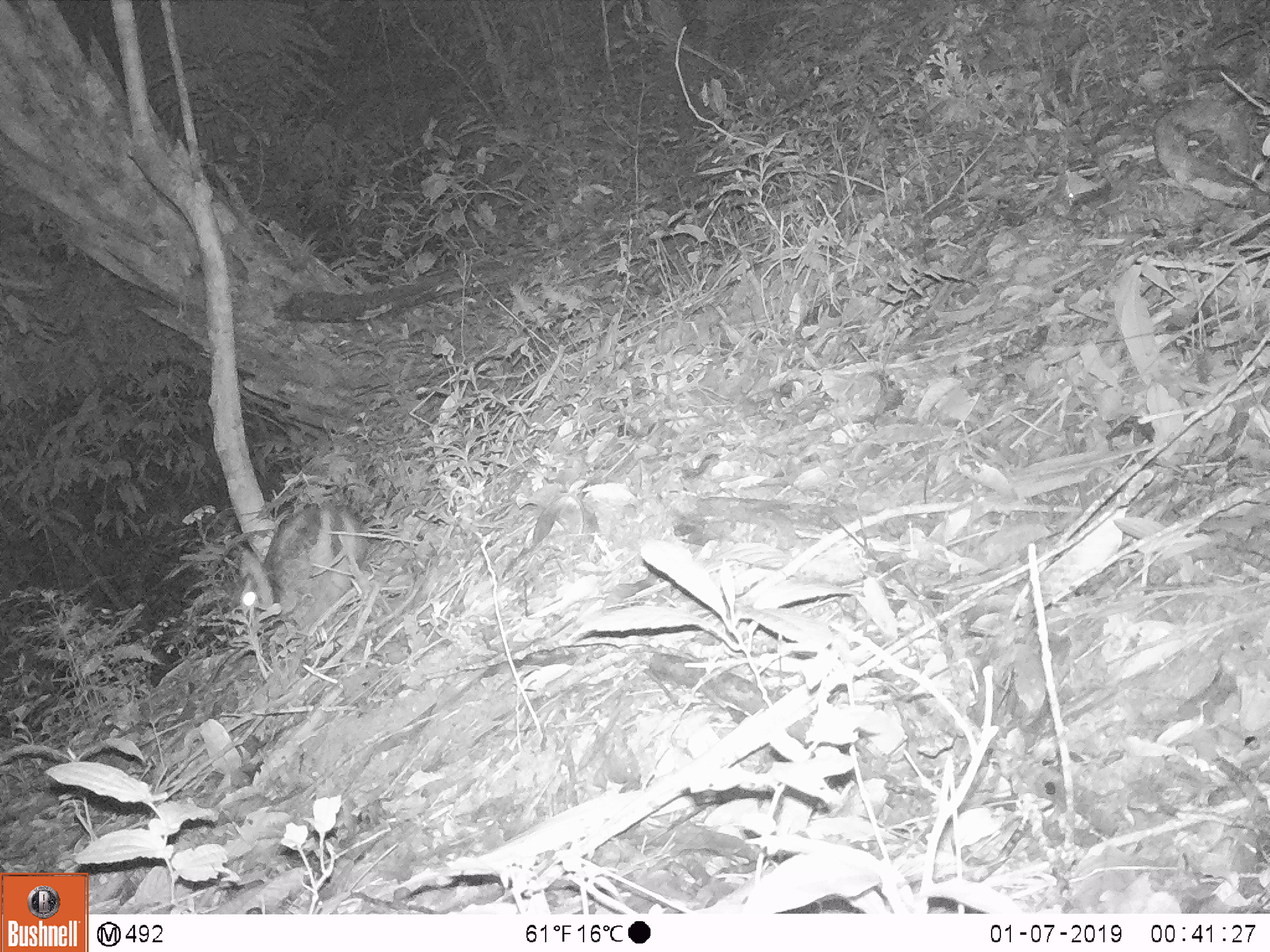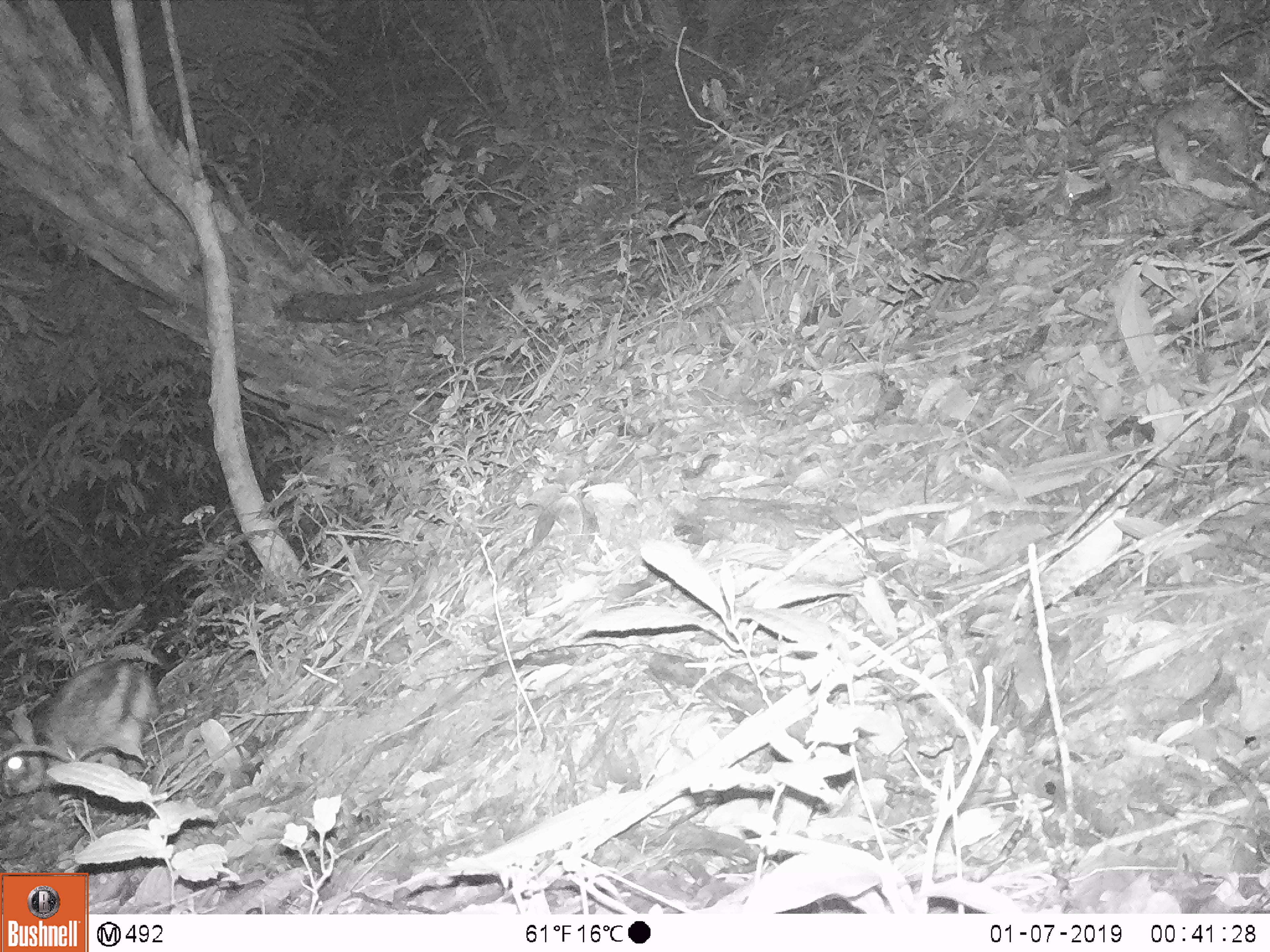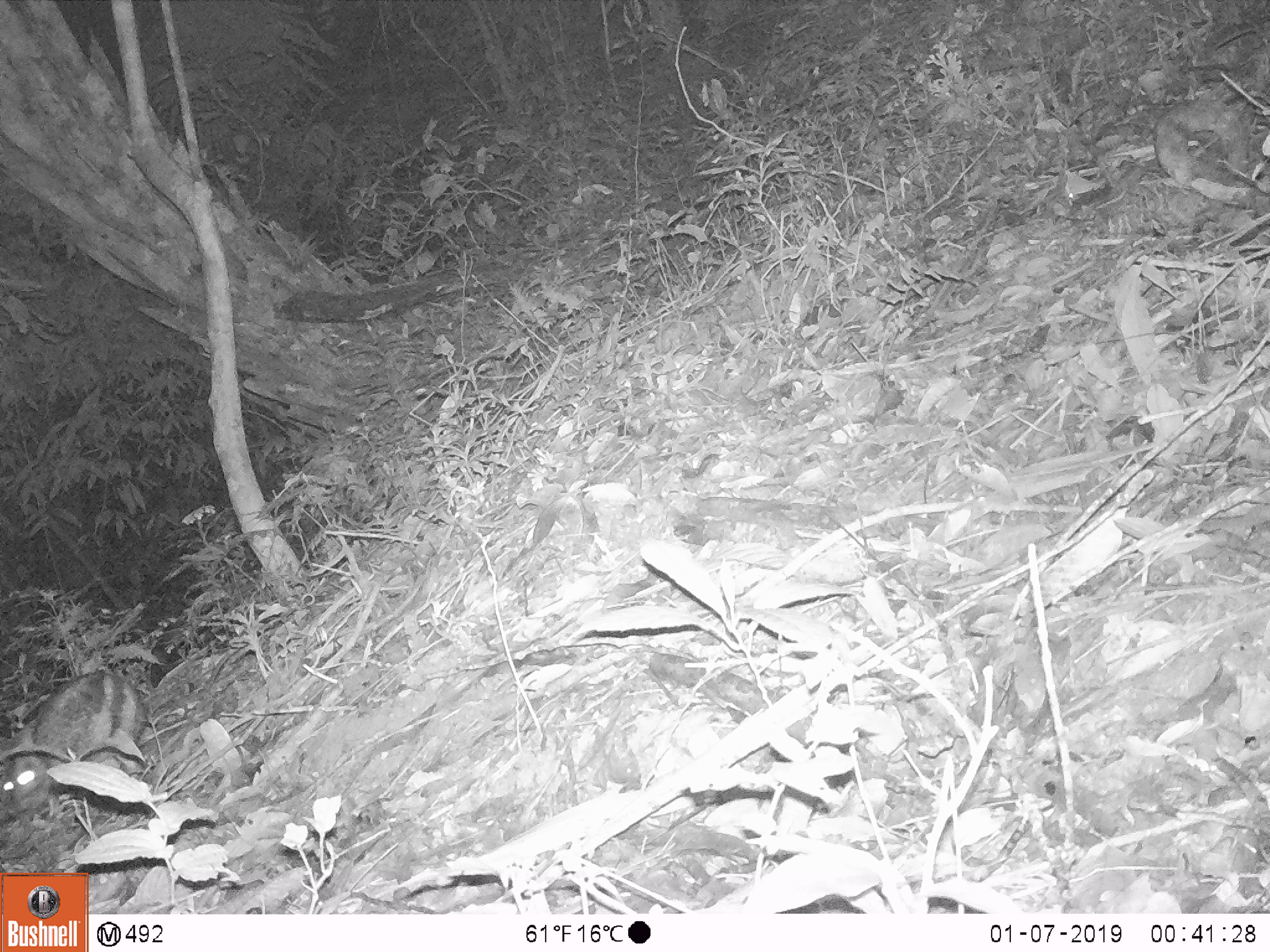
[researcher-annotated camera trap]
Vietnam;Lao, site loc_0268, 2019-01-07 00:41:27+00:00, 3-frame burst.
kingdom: Animalia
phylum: Chordata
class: Mammalia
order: Lagomorpha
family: Leporidae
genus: Nesolagus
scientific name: Nesolagus timminsi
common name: annamite striped rabbit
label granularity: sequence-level